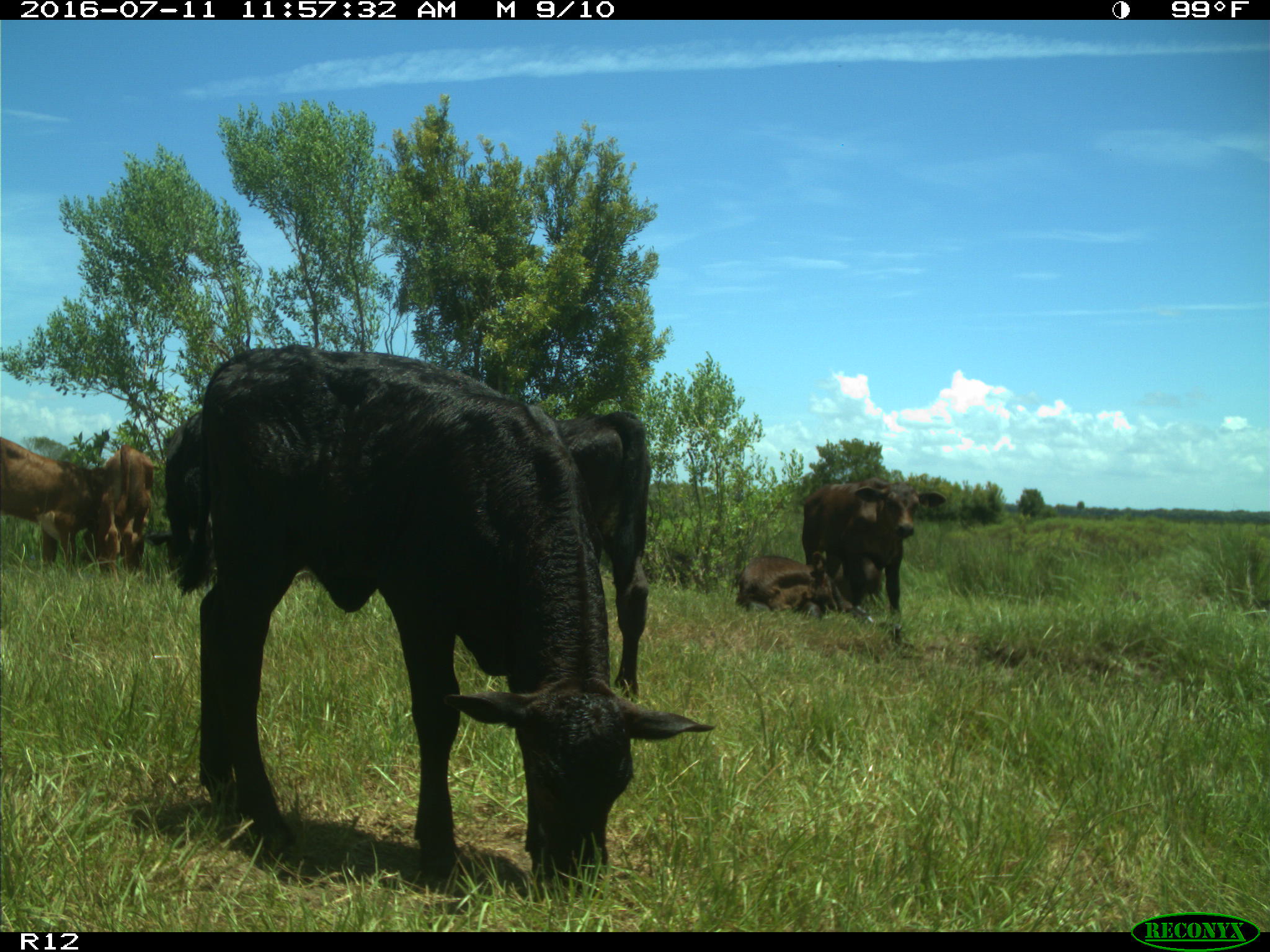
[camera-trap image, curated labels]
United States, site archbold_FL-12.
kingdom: Animalia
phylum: Chordata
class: Mammalia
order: Artiodactyla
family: Bovidae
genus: Bos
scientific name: Bos taurus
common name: domestic cow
Bos taurus (domestic cow).